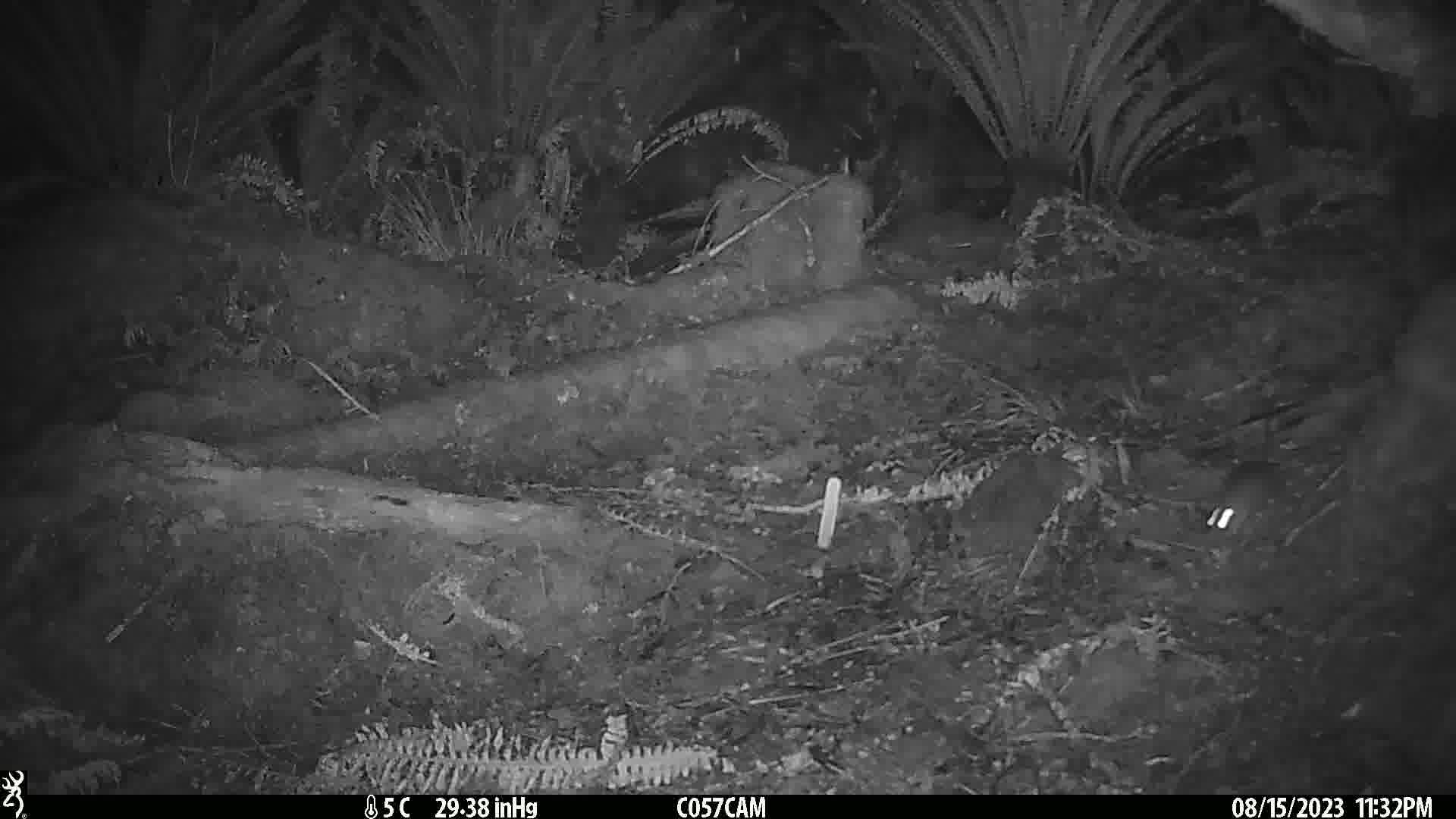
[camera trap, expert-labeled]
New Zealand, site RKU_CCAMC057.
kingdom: Animalia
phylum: Chordata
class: Mammalia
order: Rodentia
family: Muridae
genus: Rattus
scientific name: Rattus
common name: rat